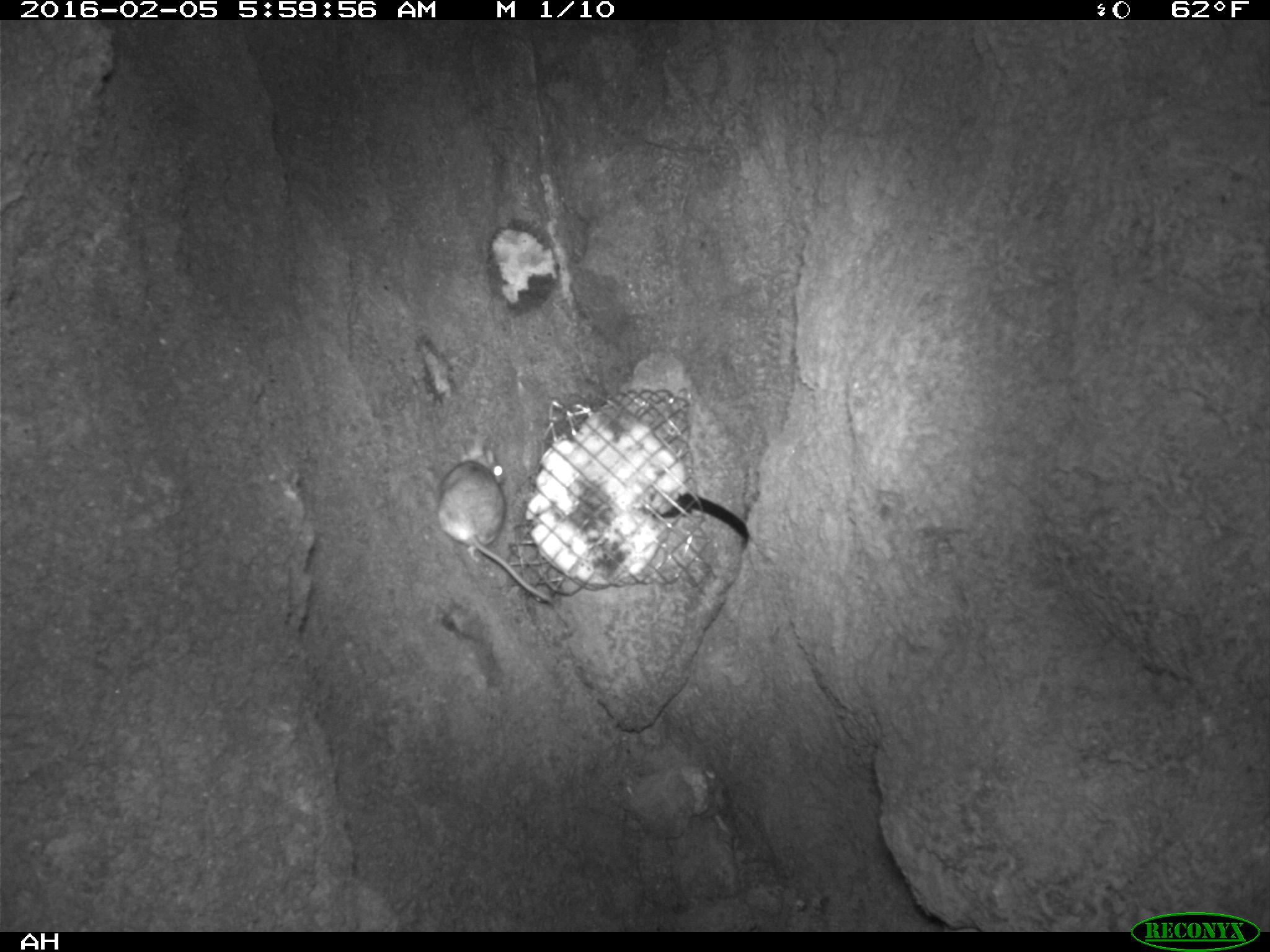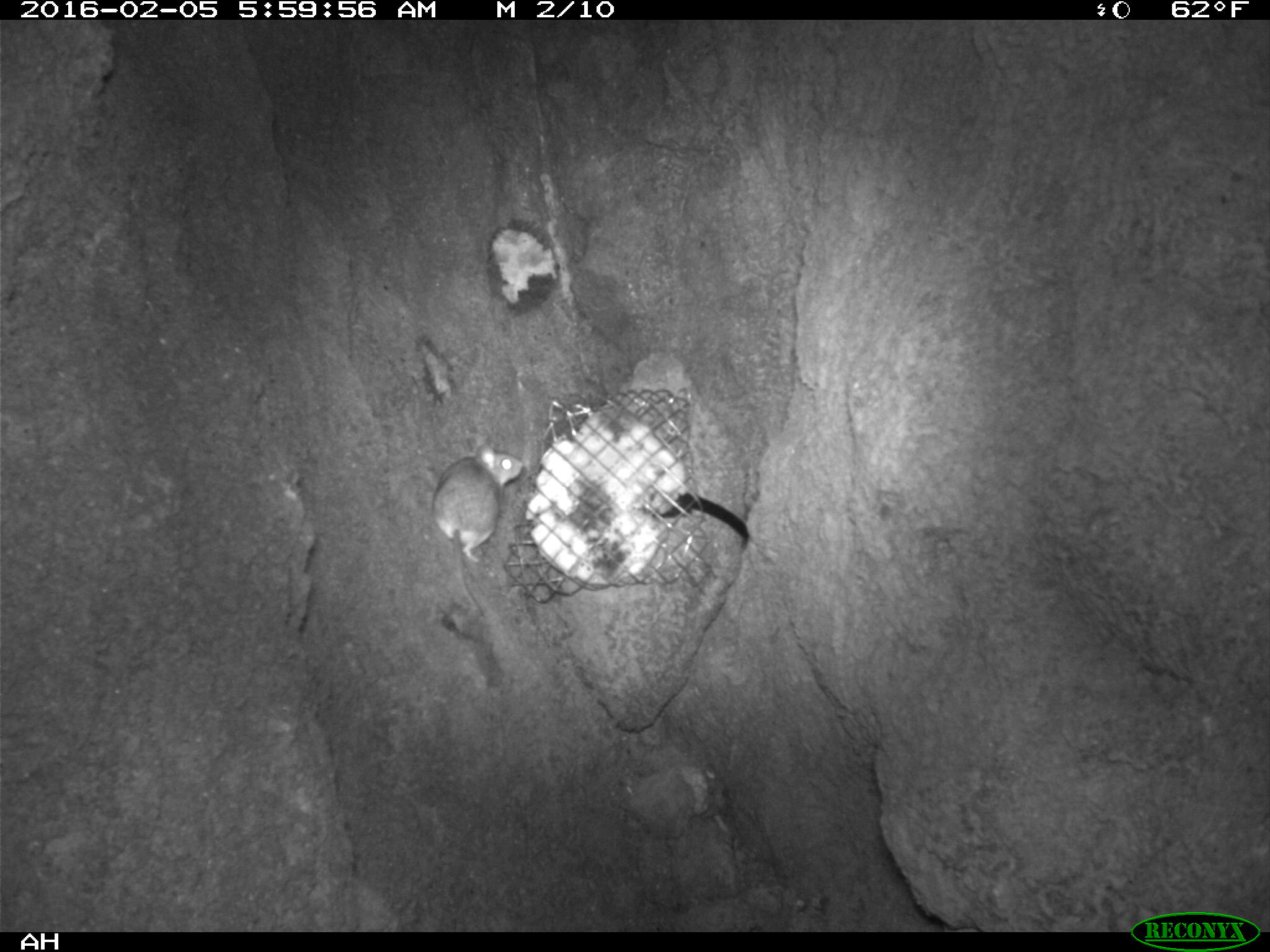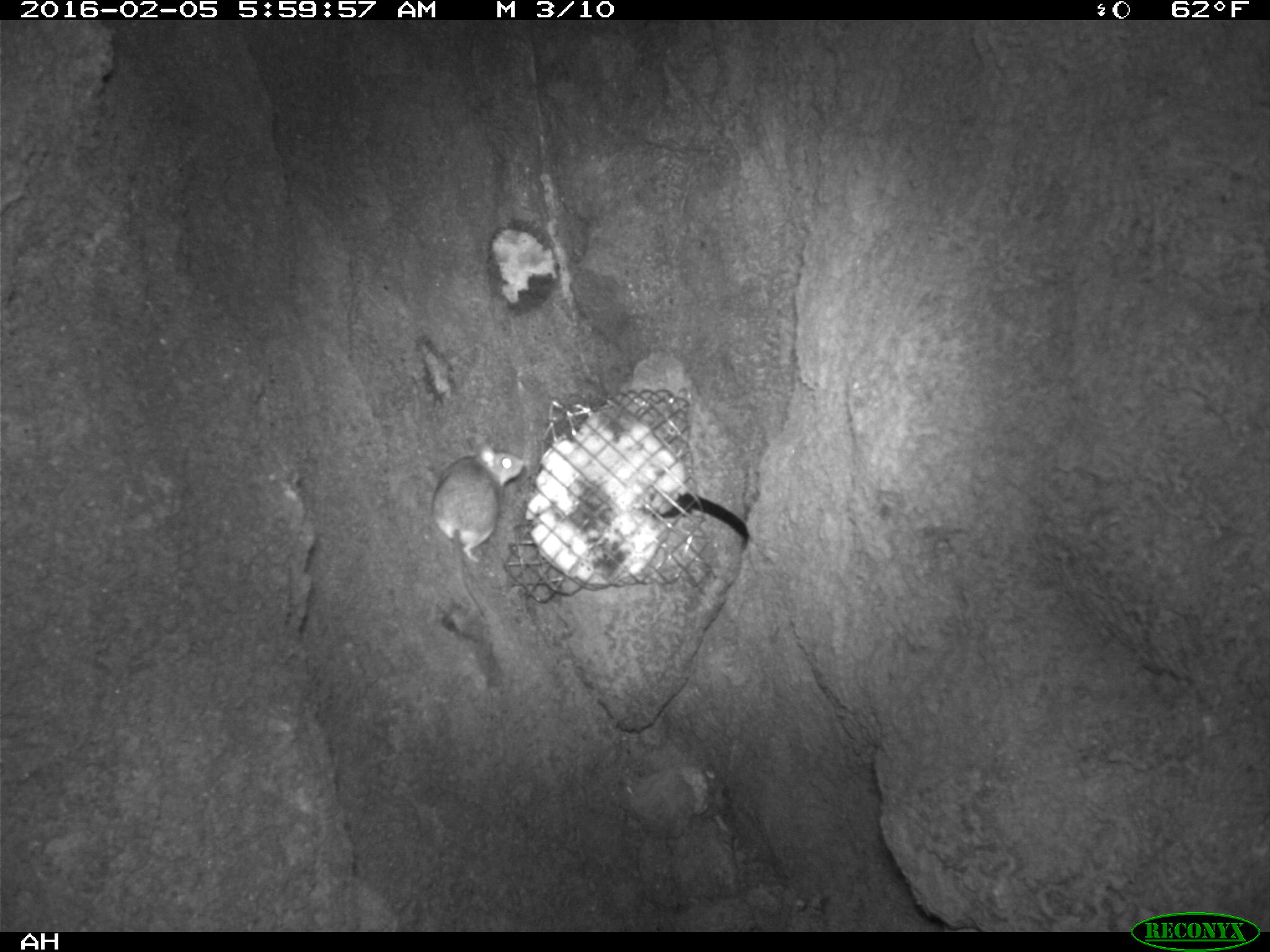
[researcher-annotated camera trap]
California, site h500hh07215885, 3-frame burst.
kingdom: Animalia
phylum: Chordata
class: Mammalia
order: Rodentia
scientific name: Rodentia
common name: rodent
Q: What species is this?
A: Rodent (Rodentia).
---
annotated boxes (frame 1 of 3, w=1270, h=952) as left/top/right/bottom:
rodent: 433/438/553/604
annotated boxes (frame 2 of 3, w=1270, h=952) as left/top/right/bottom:
rodent: 433/445/523/617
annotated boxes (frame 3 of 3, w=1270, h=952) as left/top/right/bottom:
rodent: 432/444/523/621